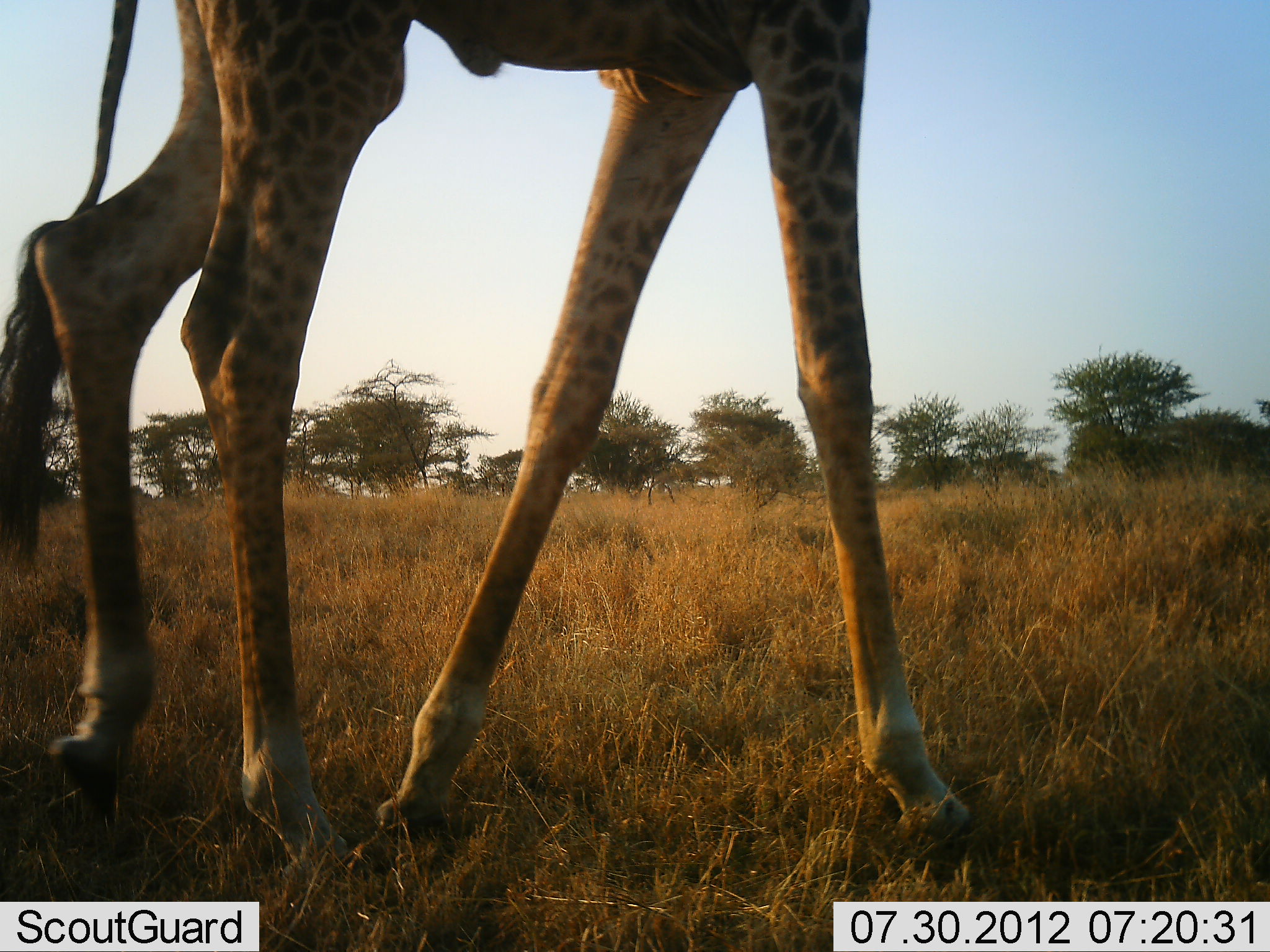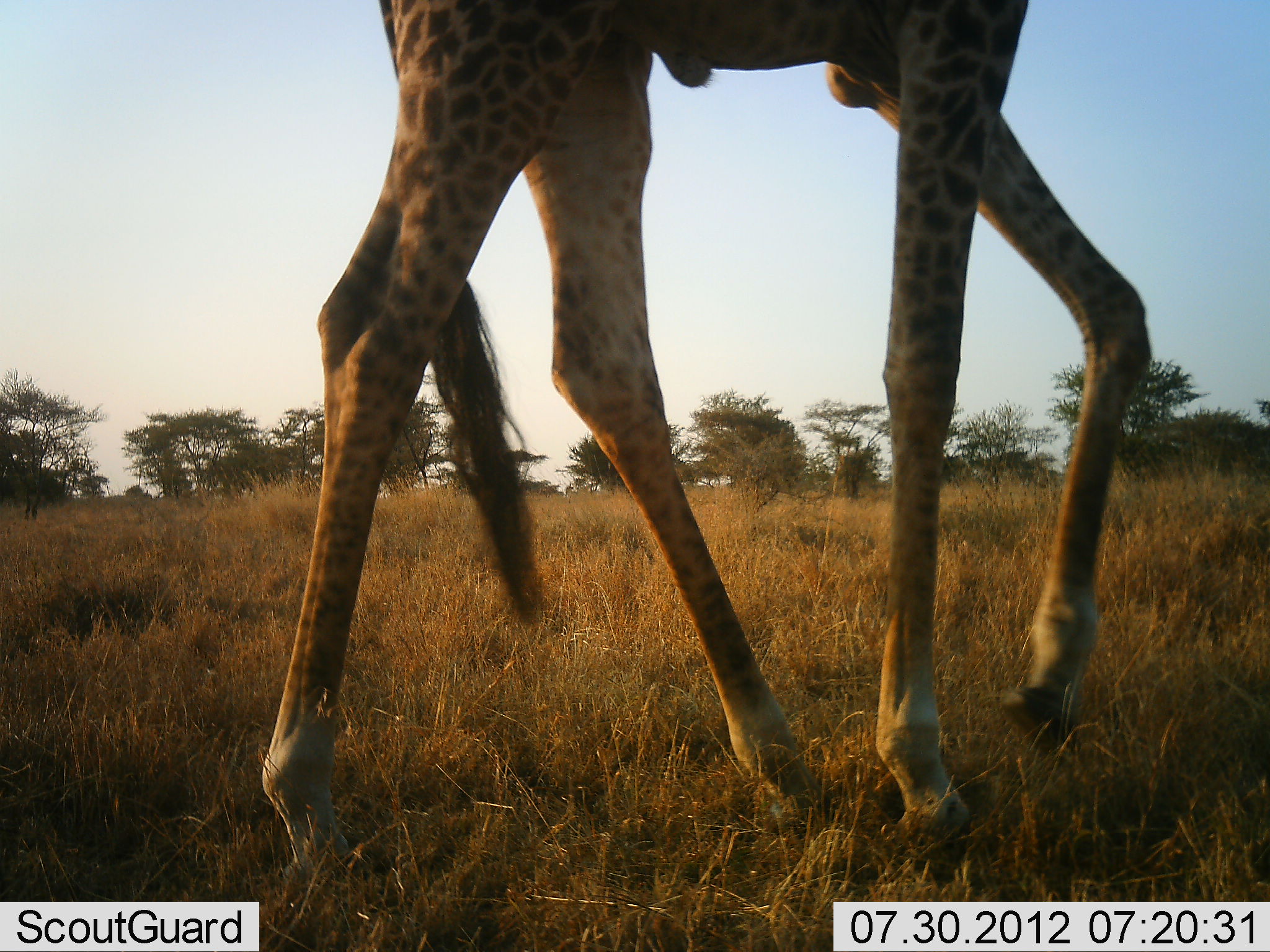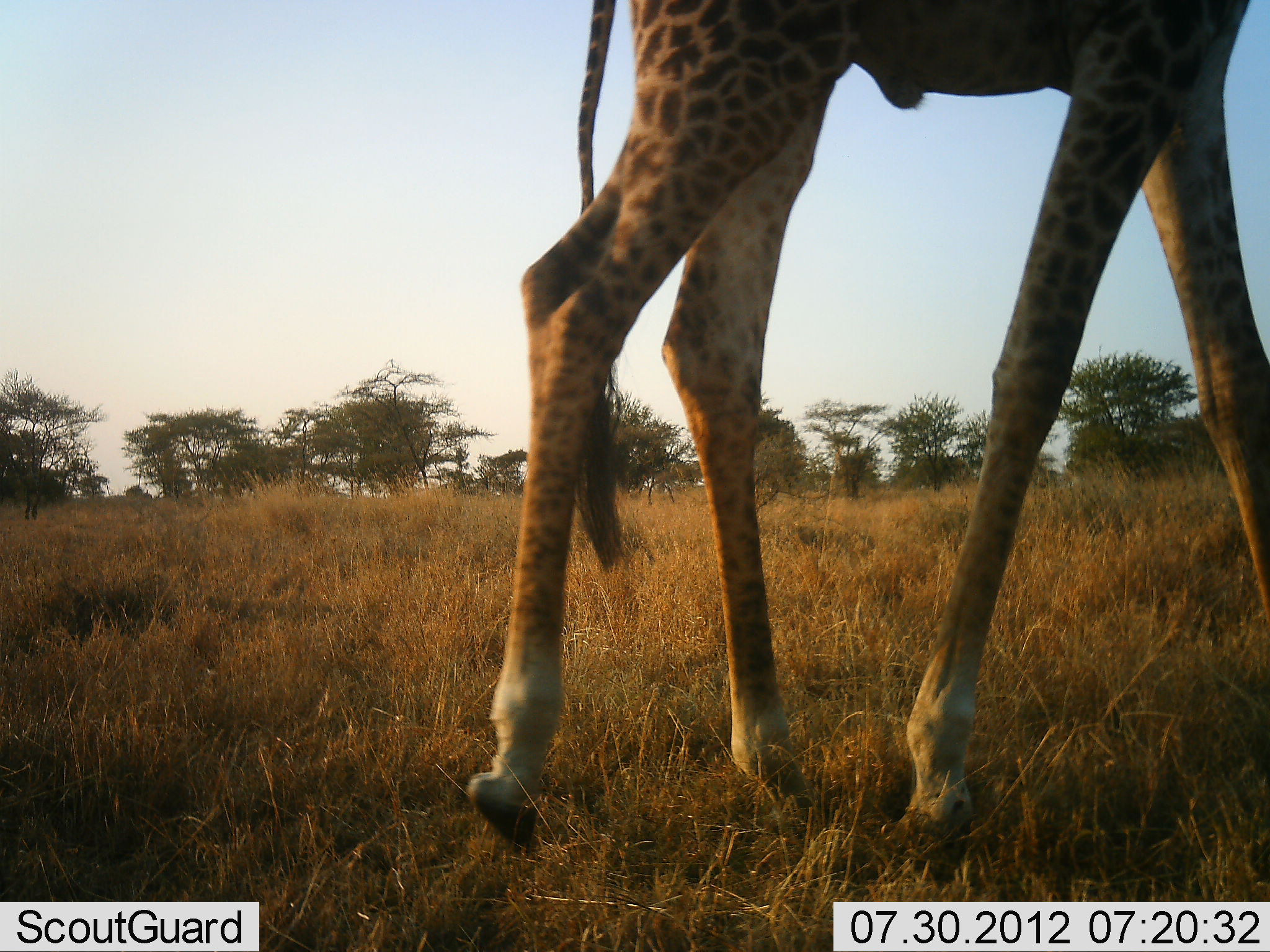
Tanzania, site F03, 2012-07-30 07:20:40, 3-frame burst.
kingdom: Animalia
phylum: Chordata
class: Mammalia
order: Artiodactyla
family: Giraffidae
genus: Giraffa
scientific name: Giraffa camelopardalis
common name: giraffe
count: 1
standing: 10%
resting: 0%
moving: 90%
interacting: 0%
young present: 0%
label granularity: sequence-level